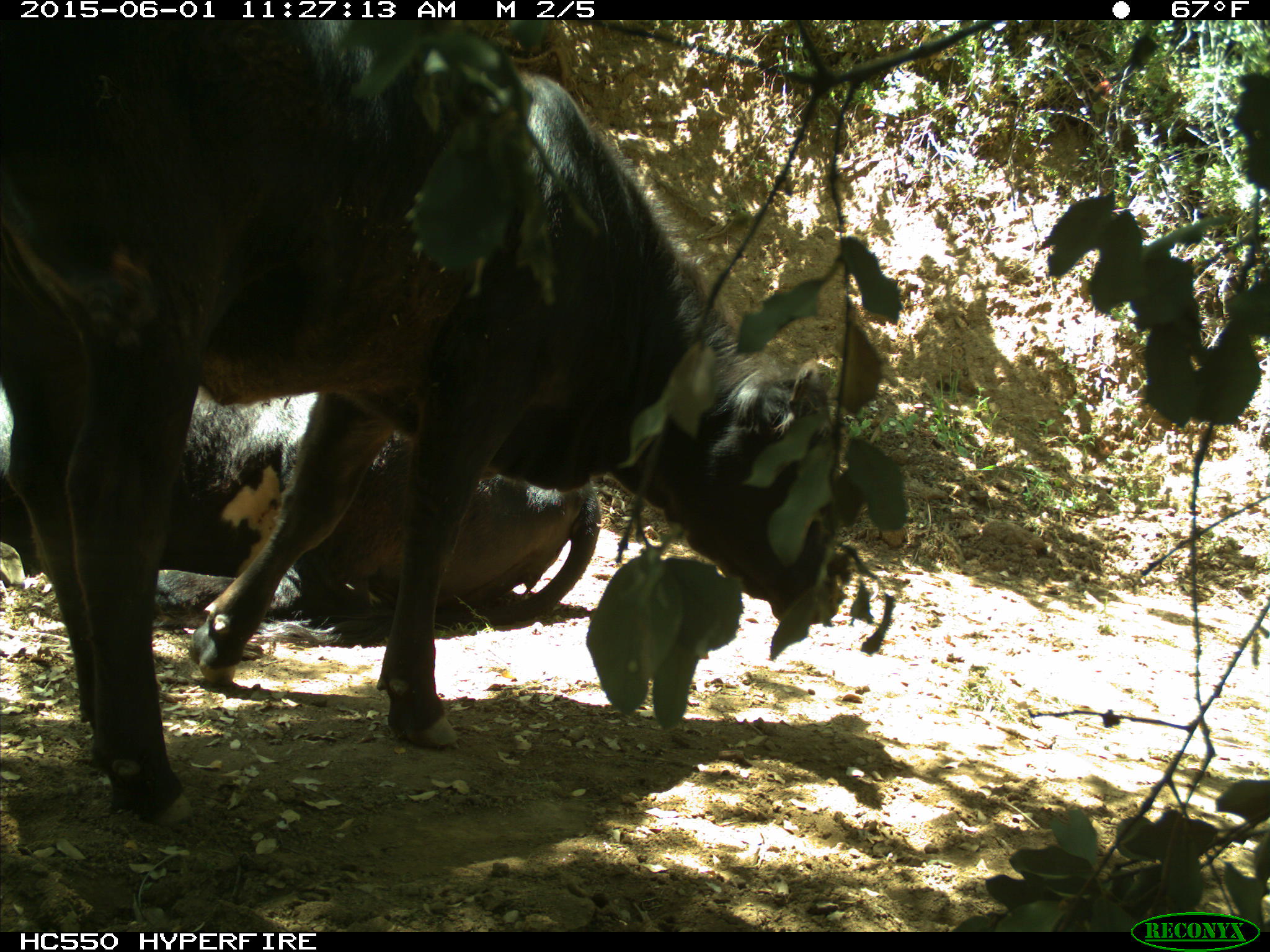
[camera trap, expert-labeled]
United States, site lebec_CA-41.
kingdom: Animalia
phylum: Chordata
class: Mammalia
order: Artiodactyla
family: Bovidae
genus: Bos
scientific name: Bos taurus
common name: domestic cow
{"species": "Bos taurus (domestic cow)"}